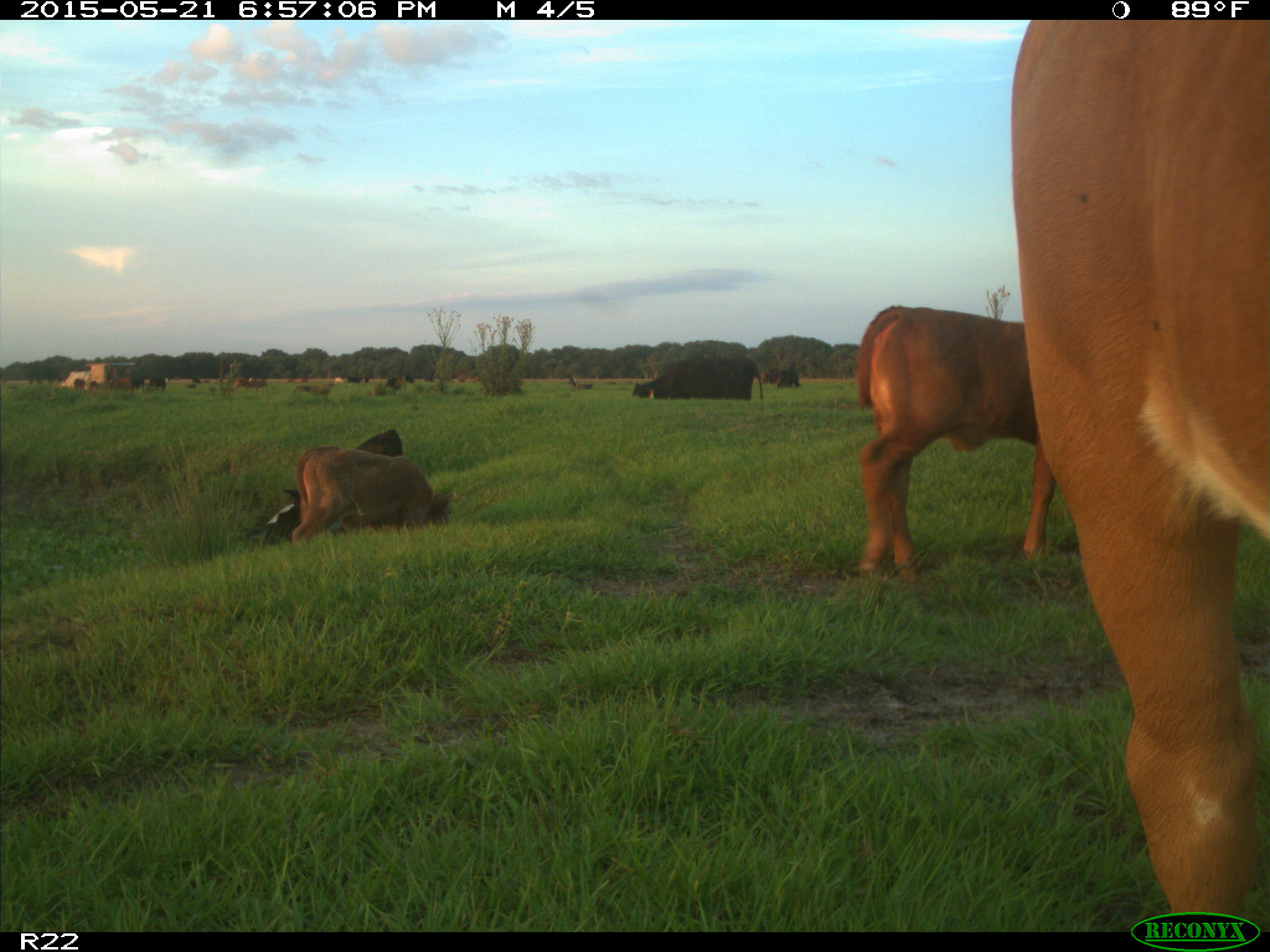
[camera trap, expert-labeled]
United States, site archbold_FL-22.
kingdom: Animalia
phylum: Chordata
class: Mammalia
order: Artiodactyla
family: Bovidae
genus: Bos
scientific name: Bos taurus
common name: domestic cow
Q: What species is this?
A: Bos taurus (domestic cow).